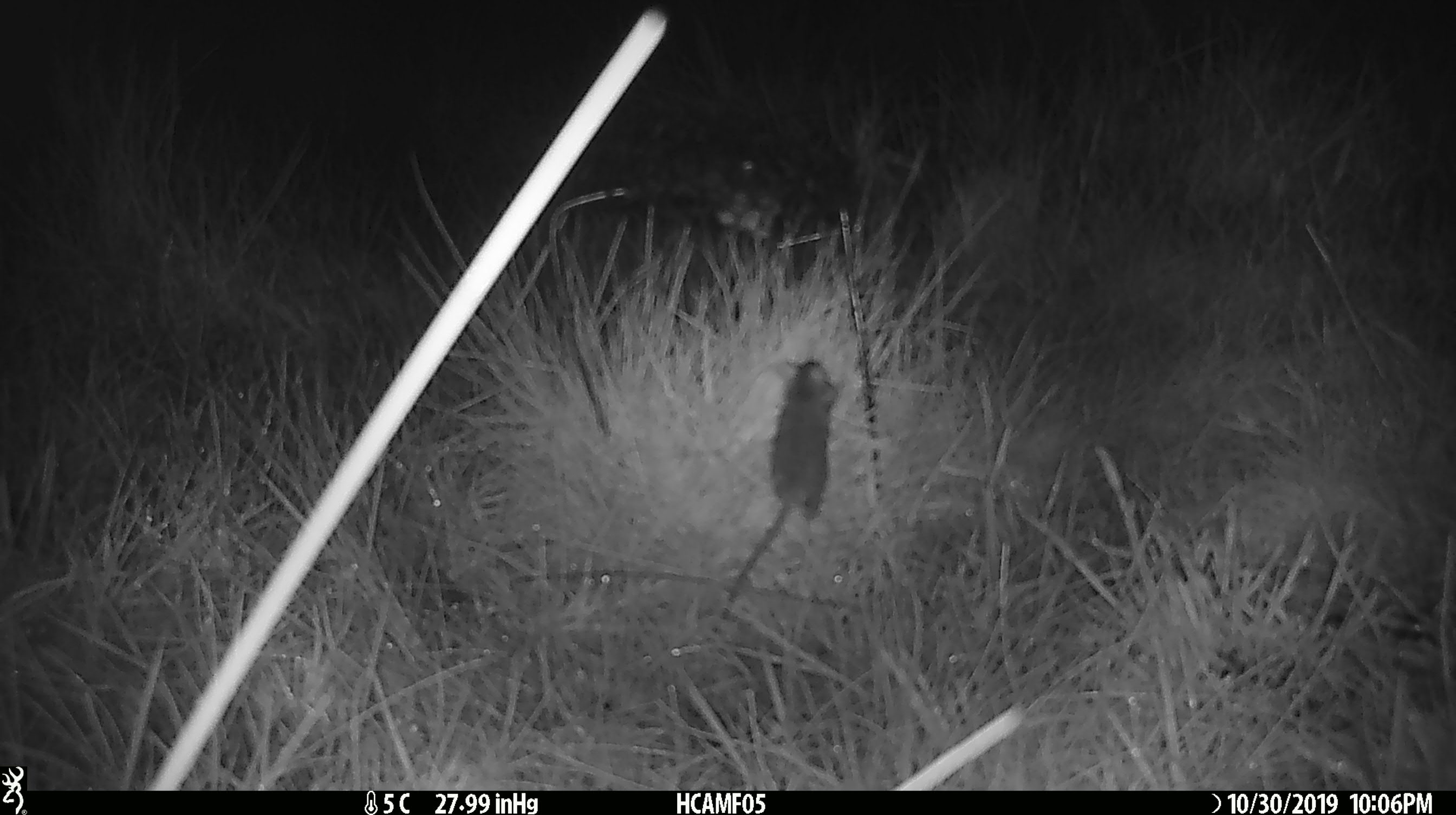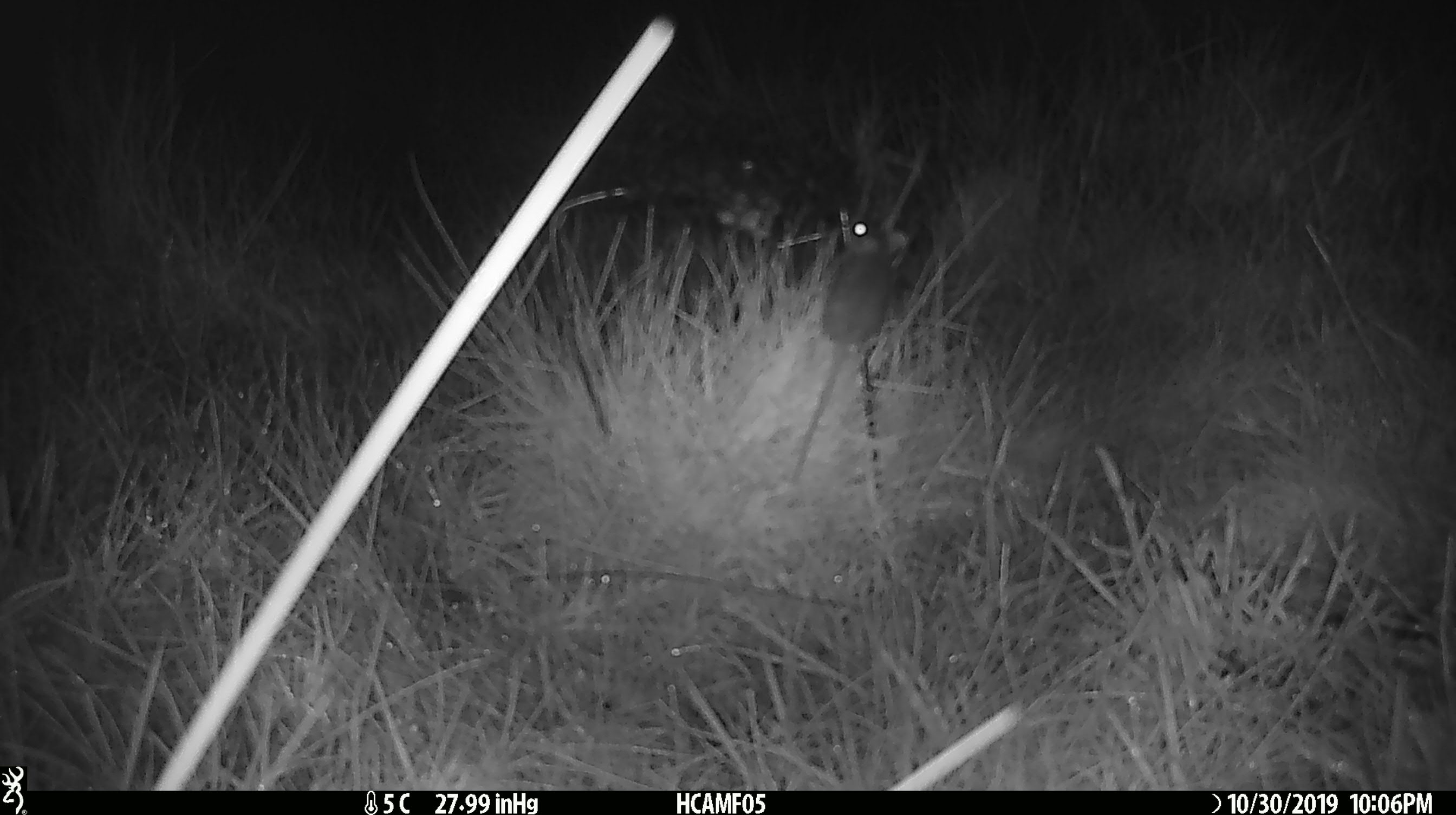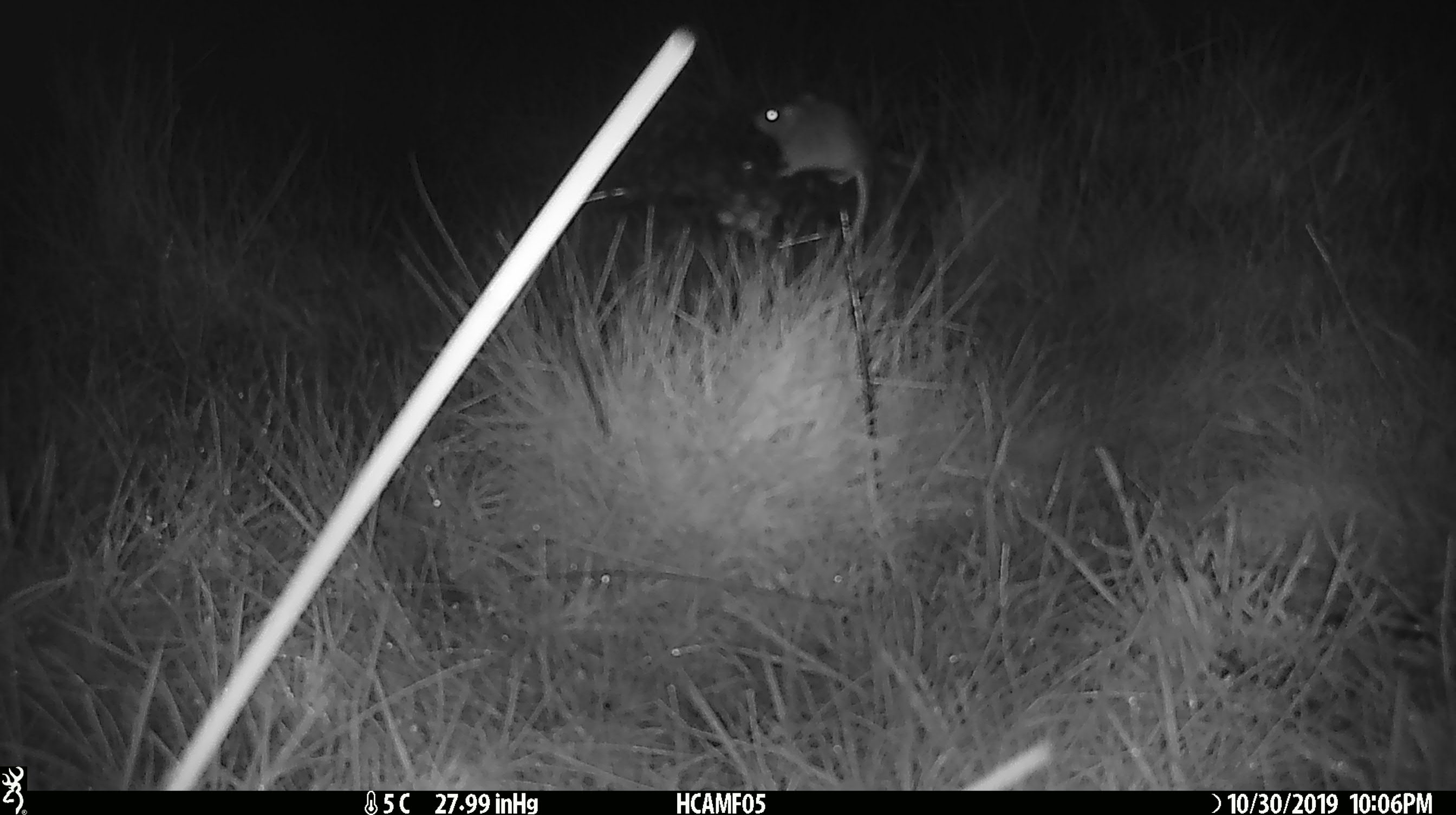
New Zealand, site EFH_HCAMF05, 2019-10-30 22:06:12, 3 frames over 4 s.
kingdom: Animalia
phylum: Chordata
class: Mammalia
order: Rodentia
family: Muridae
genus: Mus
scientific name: Mus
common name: mouse